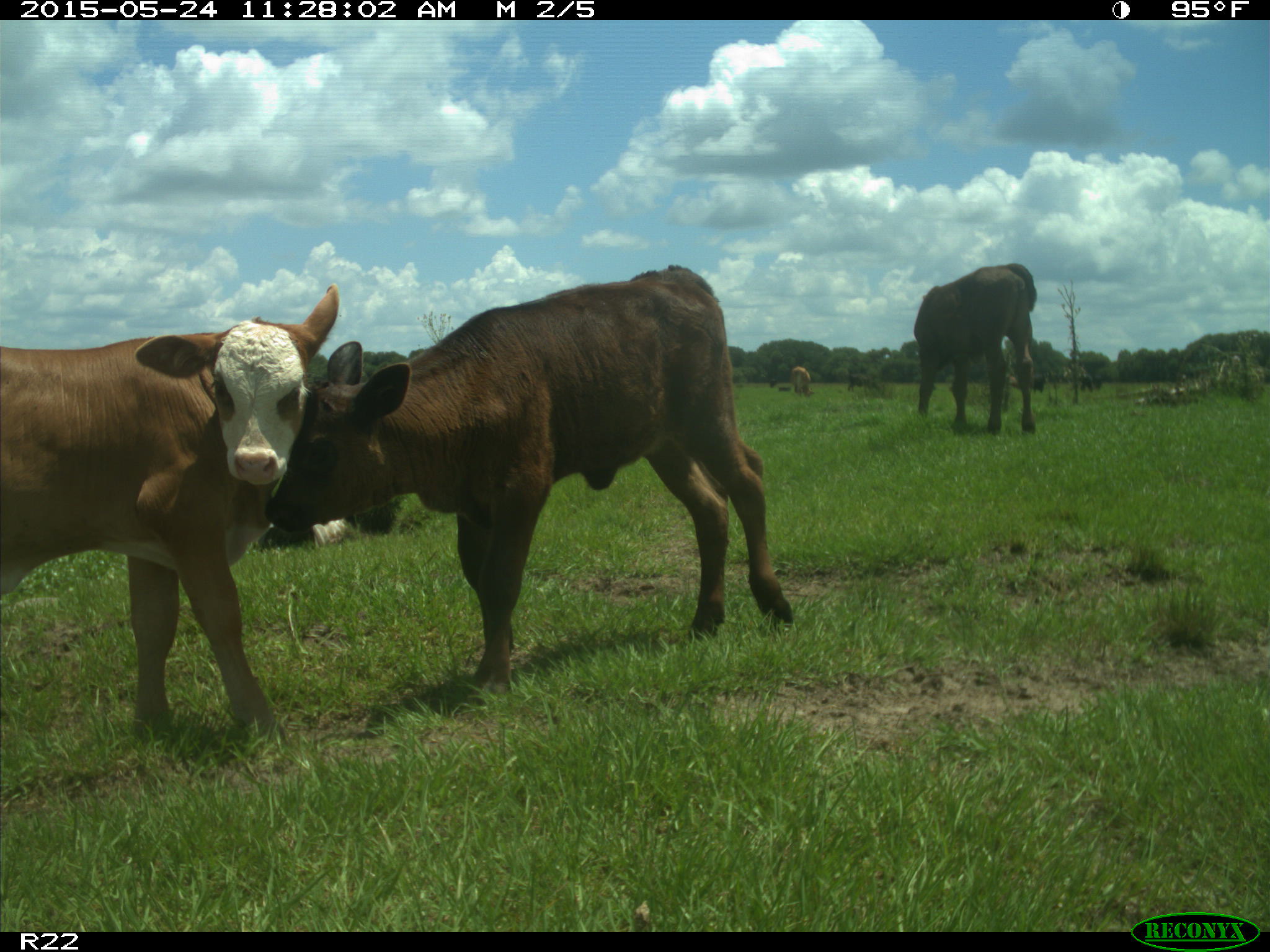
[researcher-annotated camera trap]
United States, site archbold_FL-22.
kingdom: Animalia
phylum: Chordata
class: Mammalia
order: Artiodactyla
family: Bovidae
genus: Bos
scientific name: Bos taurus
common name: domestic cow